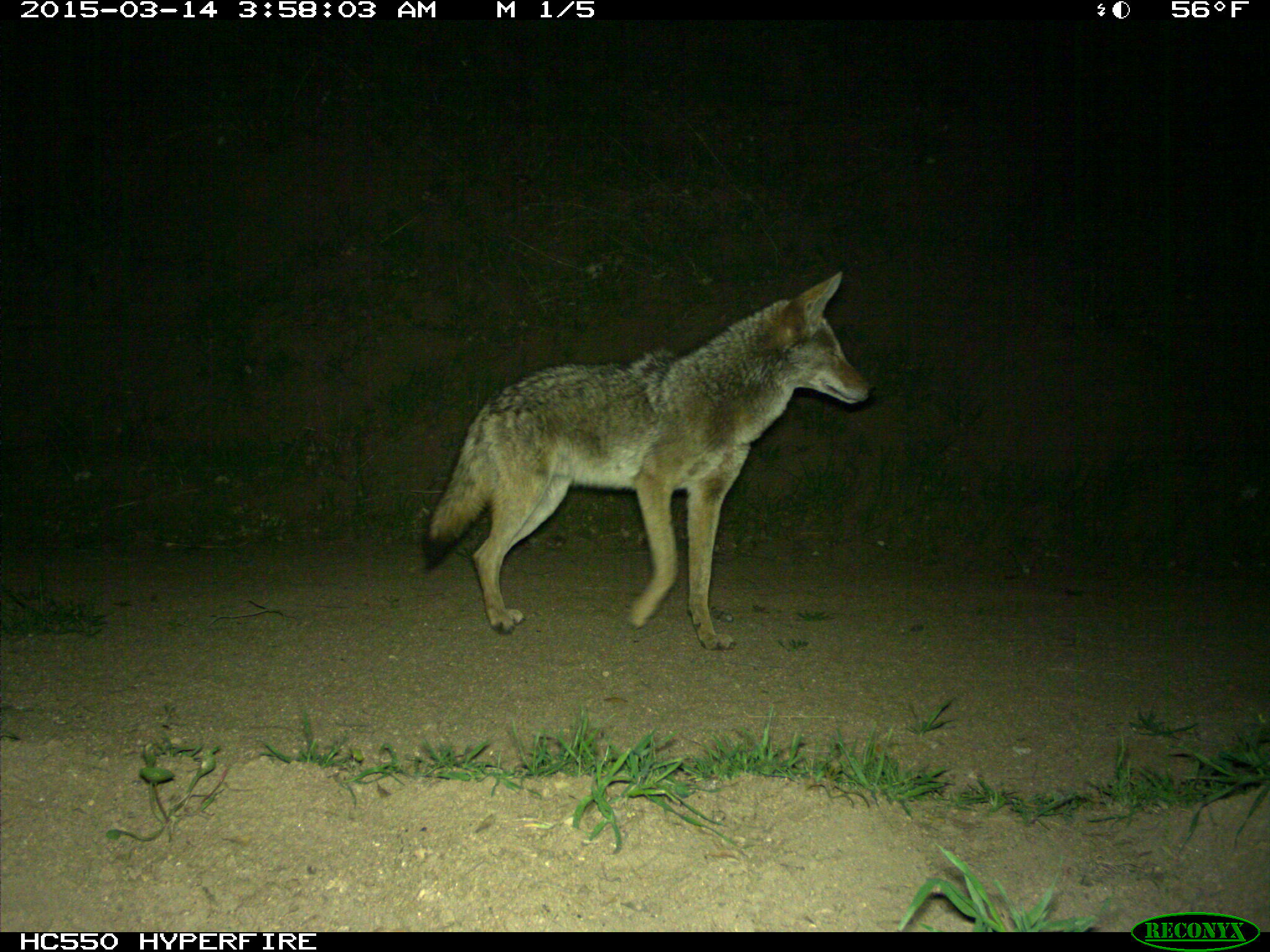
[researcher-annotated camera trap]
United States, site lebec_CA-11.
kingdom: Animalia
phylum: Chordata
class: Mammalia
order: Carnivora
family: Canidae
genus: Canis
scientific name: Canis latrans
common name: coyote